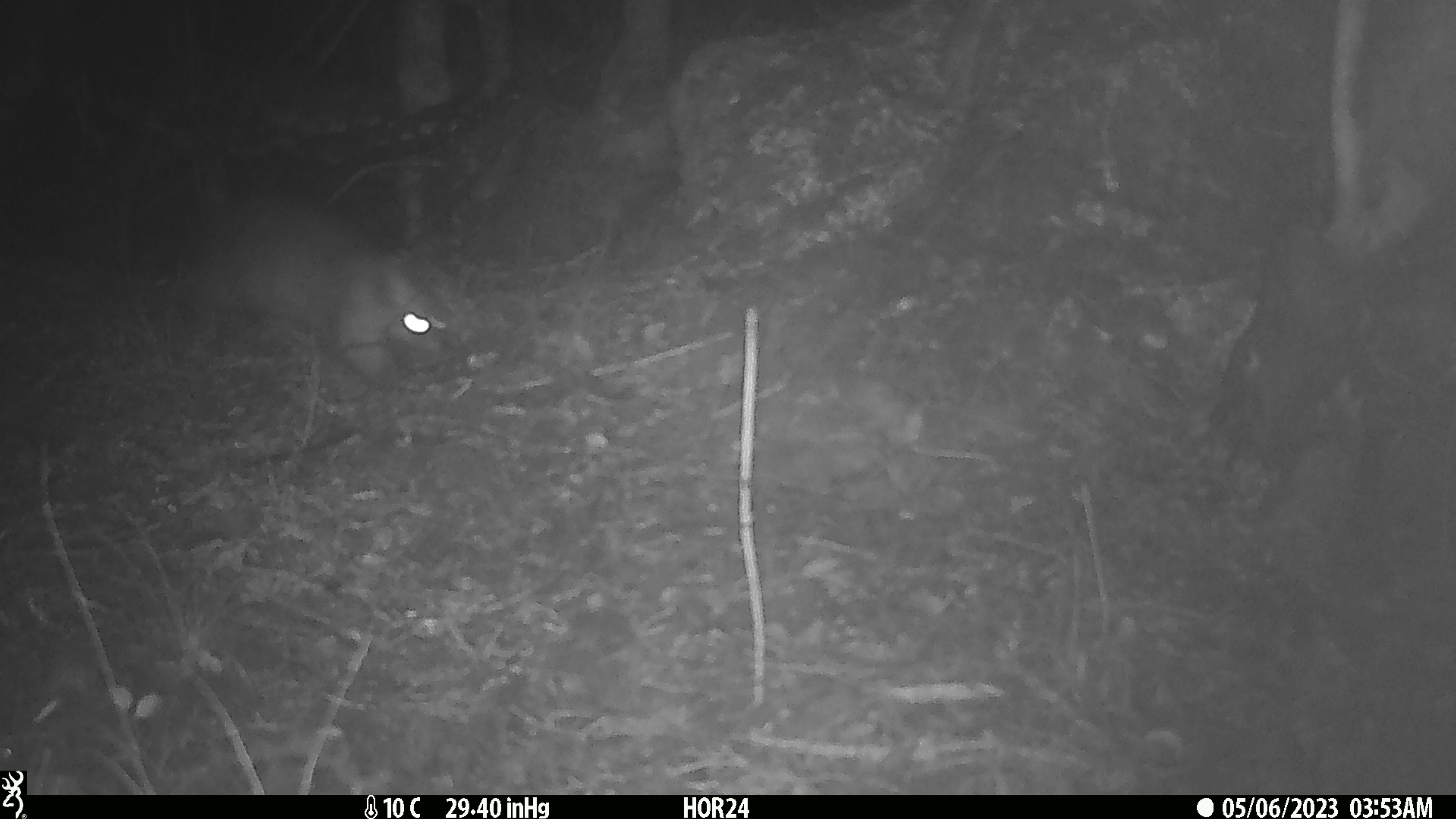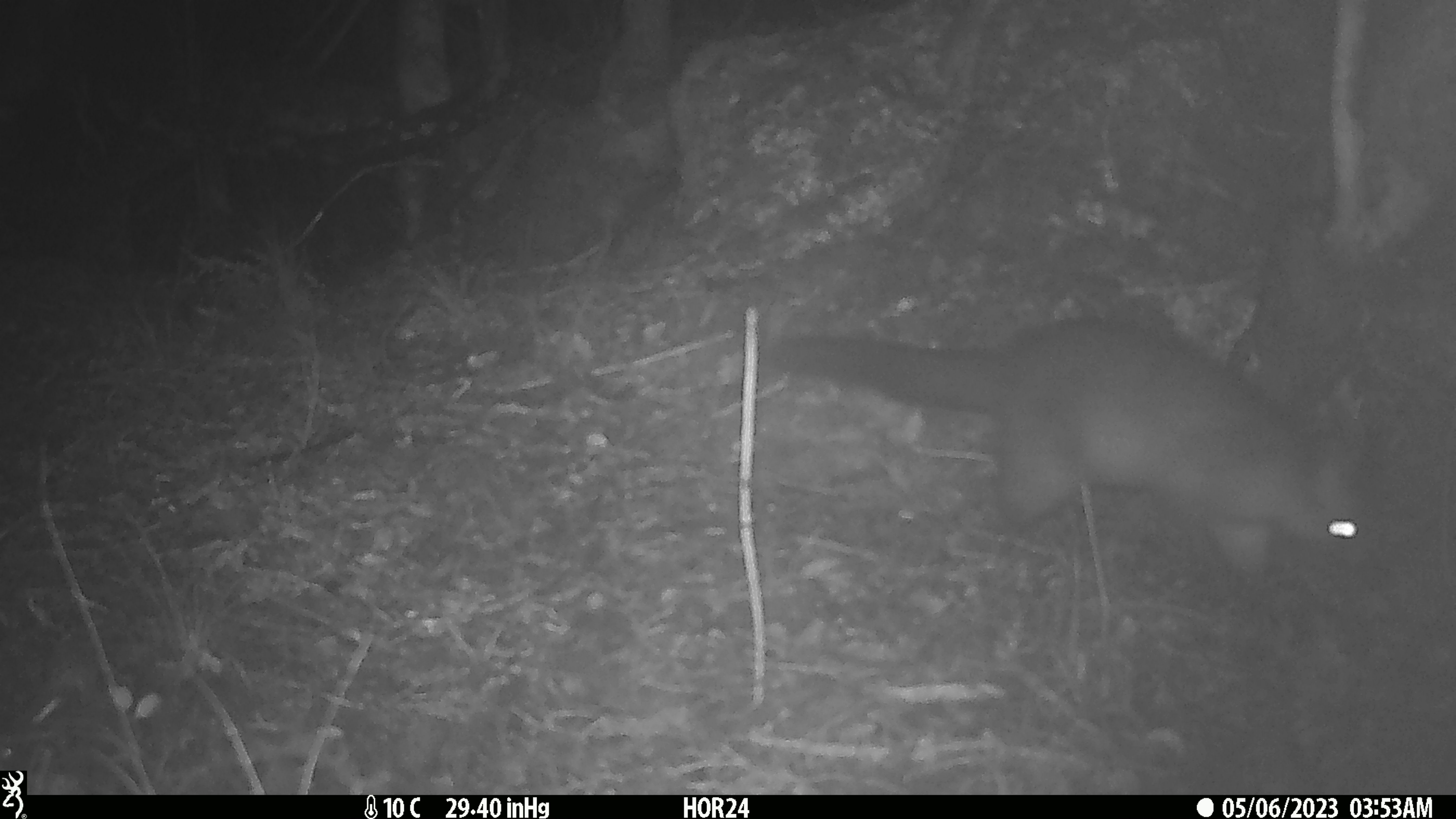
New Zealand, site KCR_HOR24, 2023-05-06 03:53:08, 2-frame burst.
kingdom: Animalia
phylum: Chordata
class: Mammalia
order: Diprotodontia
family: Phalangeridae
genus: Trichosurus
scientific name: Trichosurus vulpecula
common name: common brushtail possum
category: possum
Possum (common brushtail possum) (Trichosurus vulpecula).